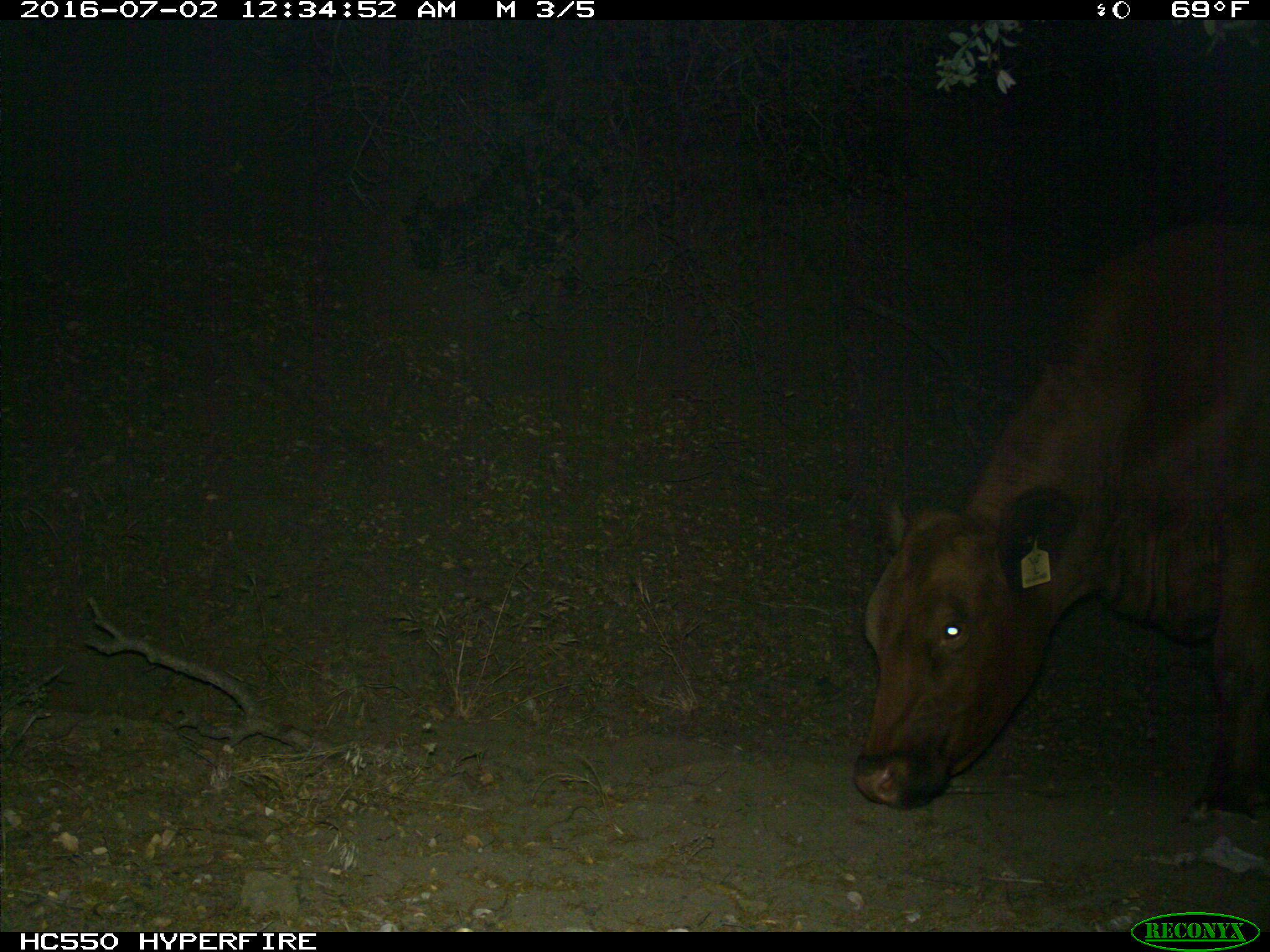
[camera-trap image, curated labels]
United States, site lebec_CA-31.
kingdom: Animalia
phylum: Chordata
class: Mammalia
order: Artiodactyla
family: Bovidae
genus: Bos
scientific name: Bos taurus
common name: domestic cow